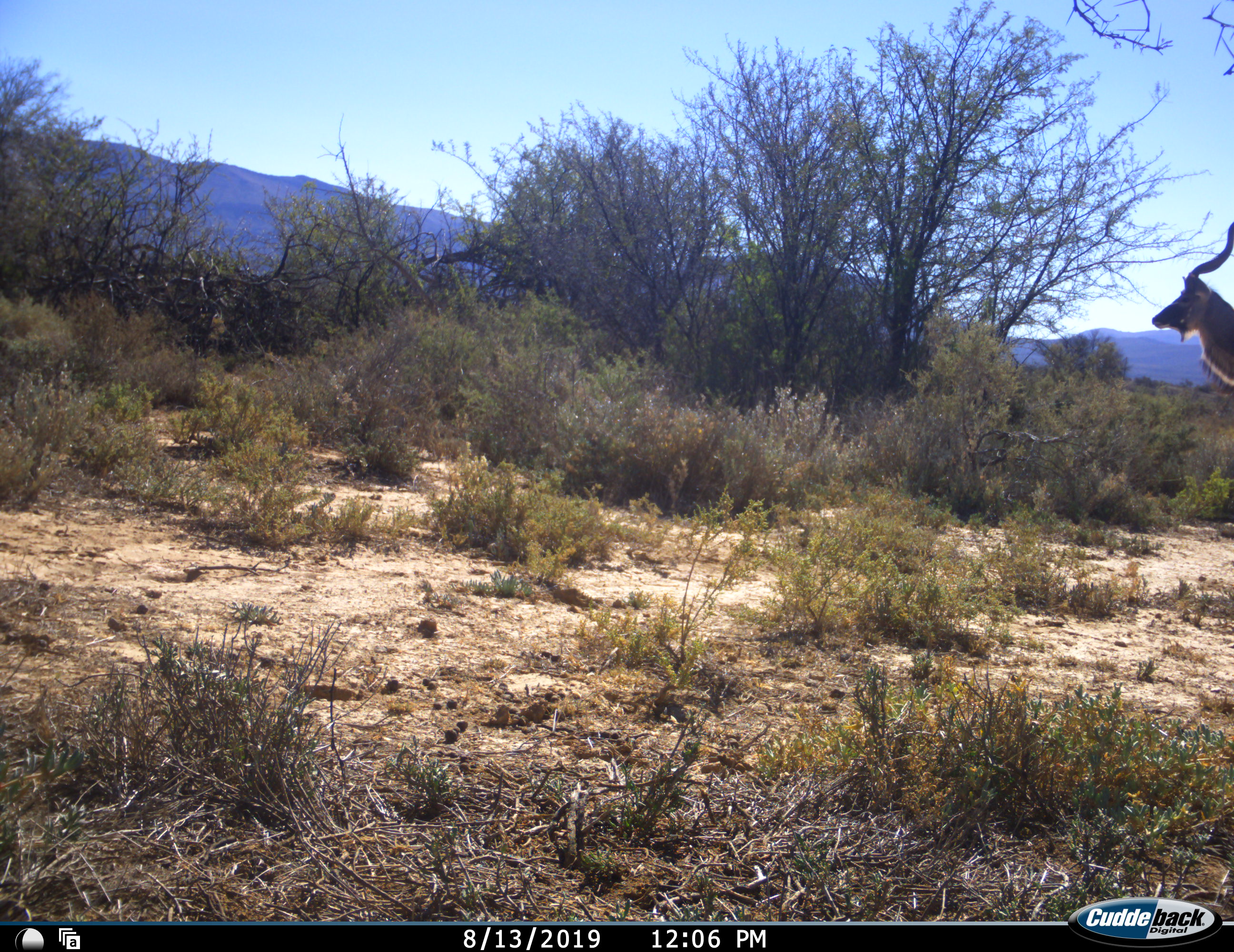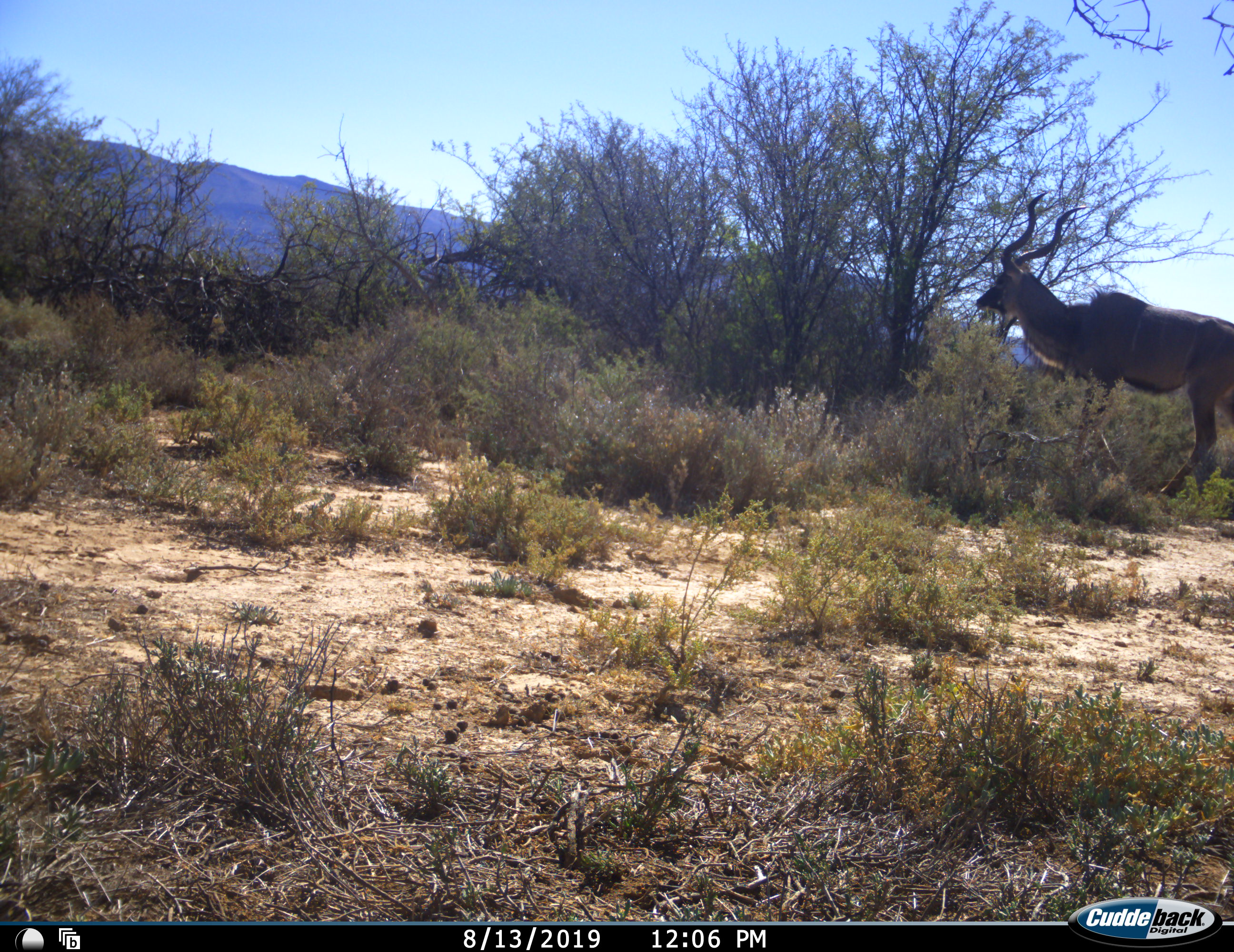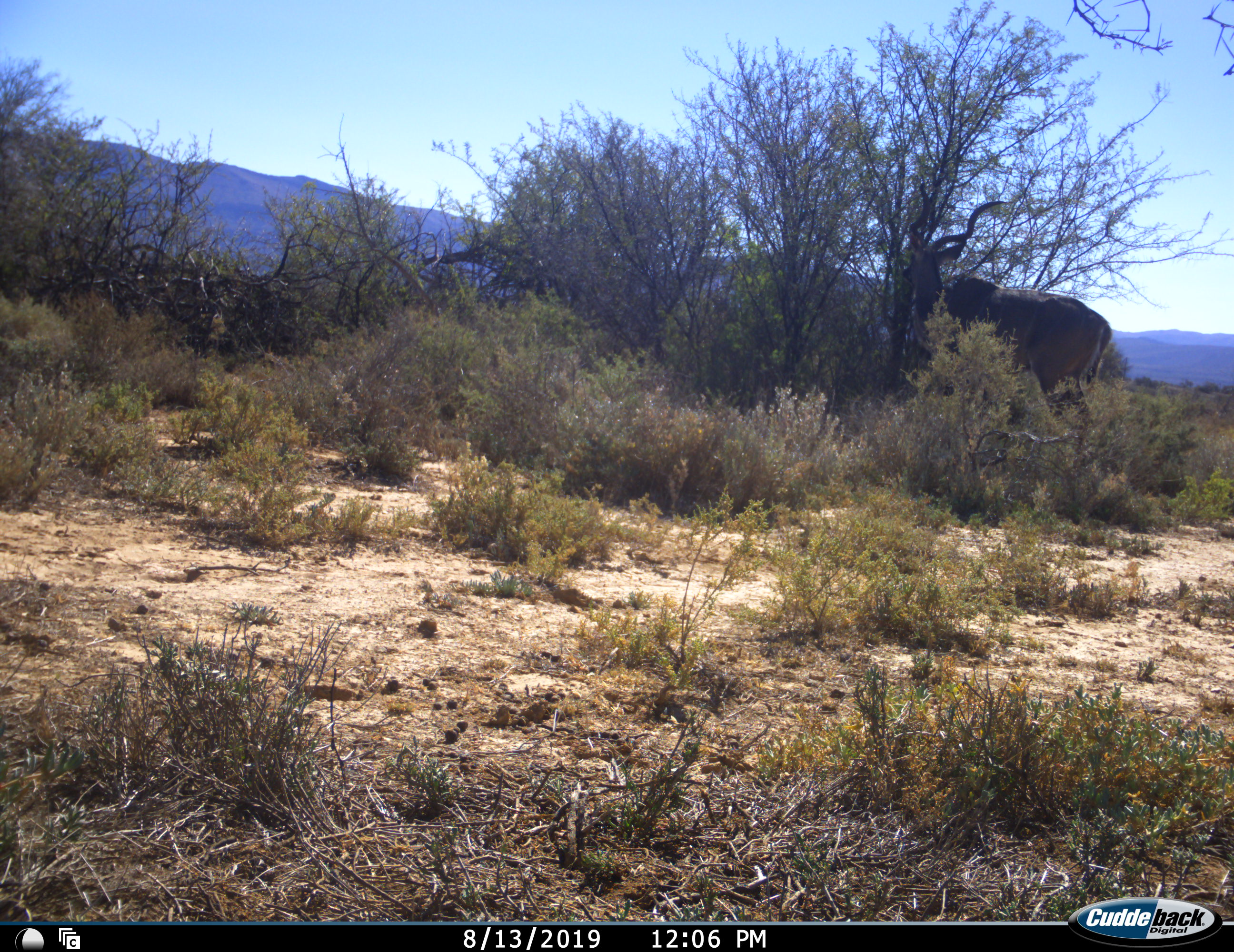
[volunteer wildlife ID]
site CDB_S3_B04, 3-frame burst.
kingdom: Animalia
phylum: Chordata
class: Mammalia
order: Artiodactyla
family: Bovidae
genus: Tragelaphus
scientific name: Tragelaphus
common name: kudu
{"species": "kudu (Tragelaphus)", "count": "1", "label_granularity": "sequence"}